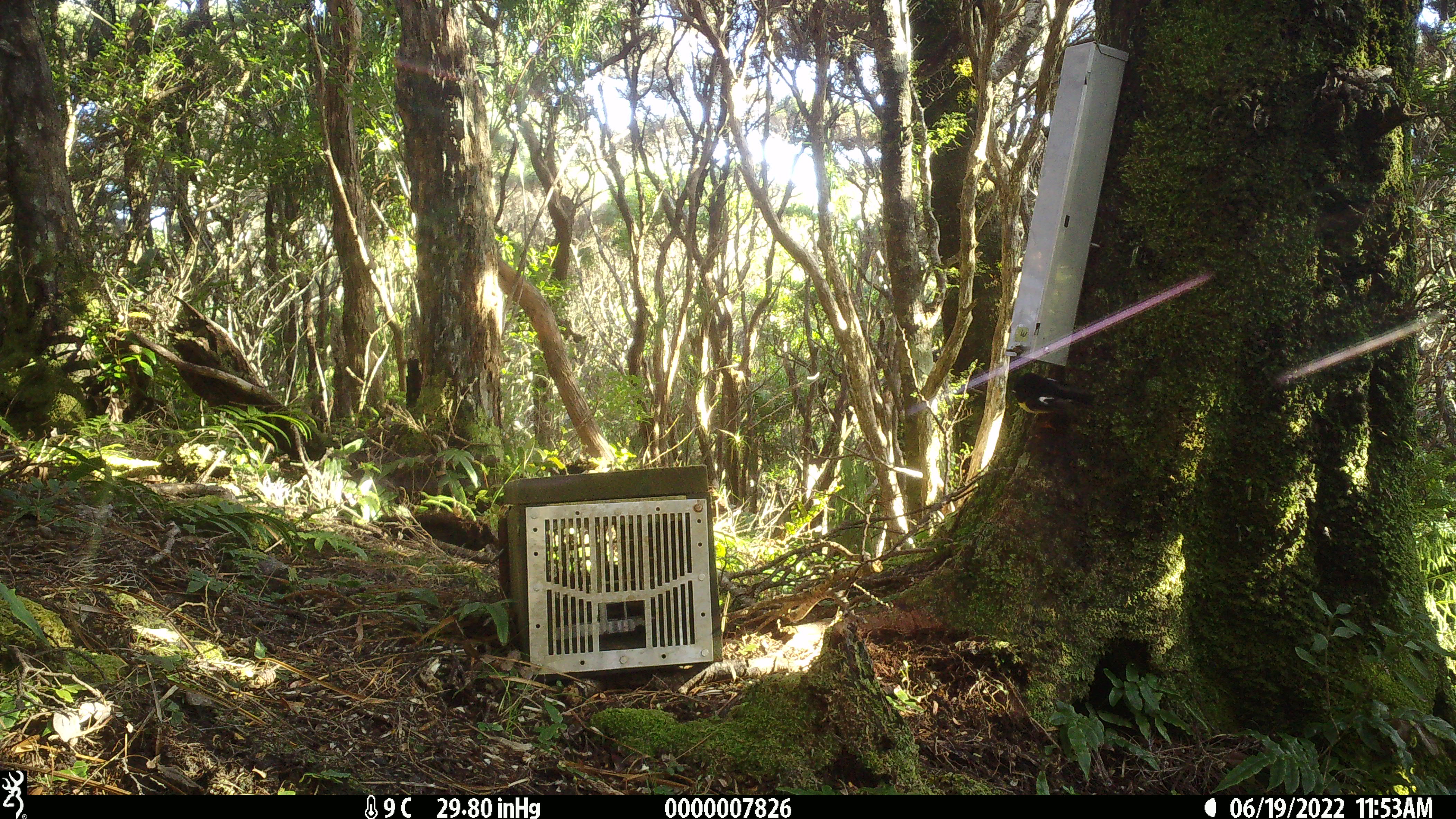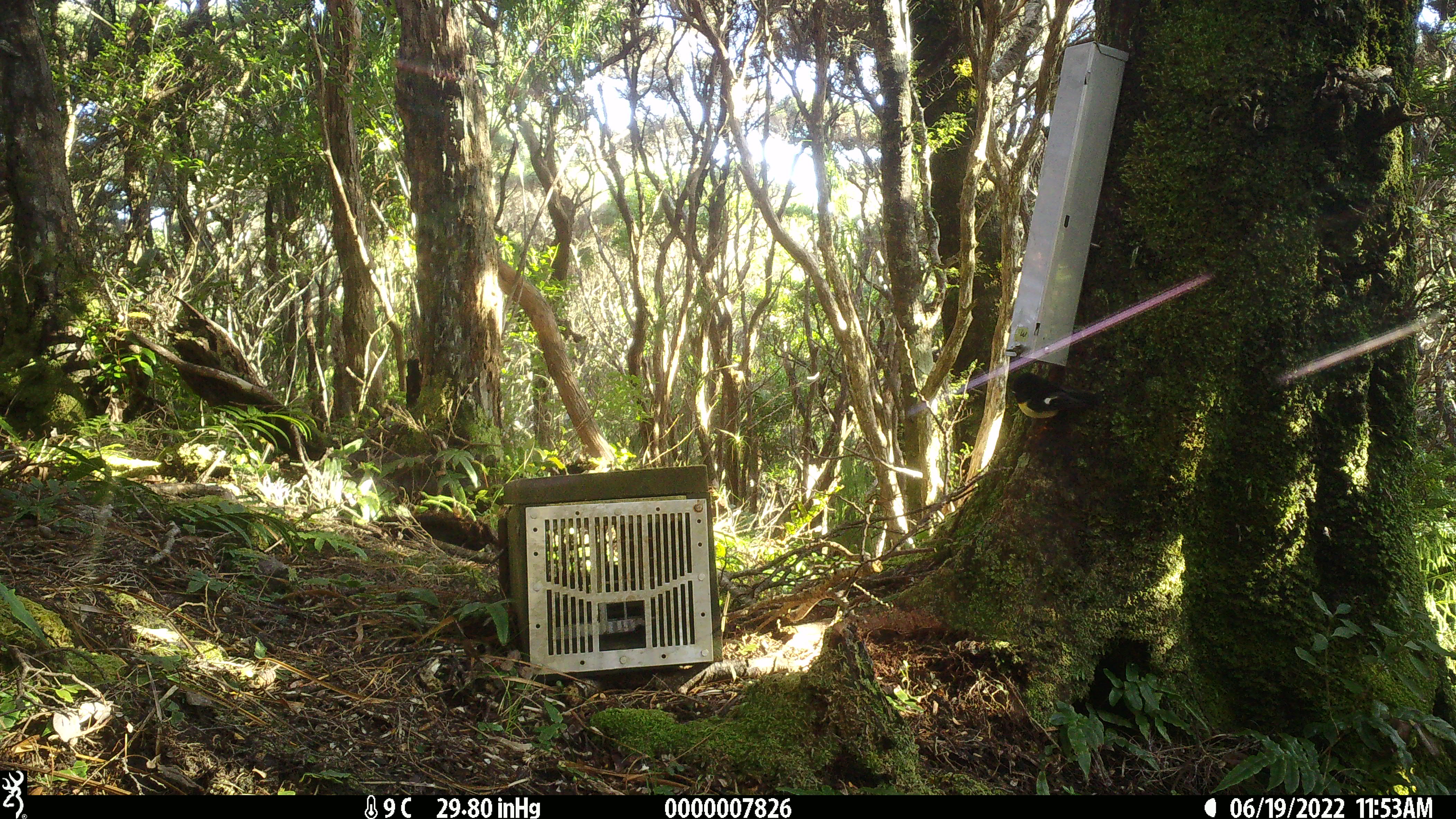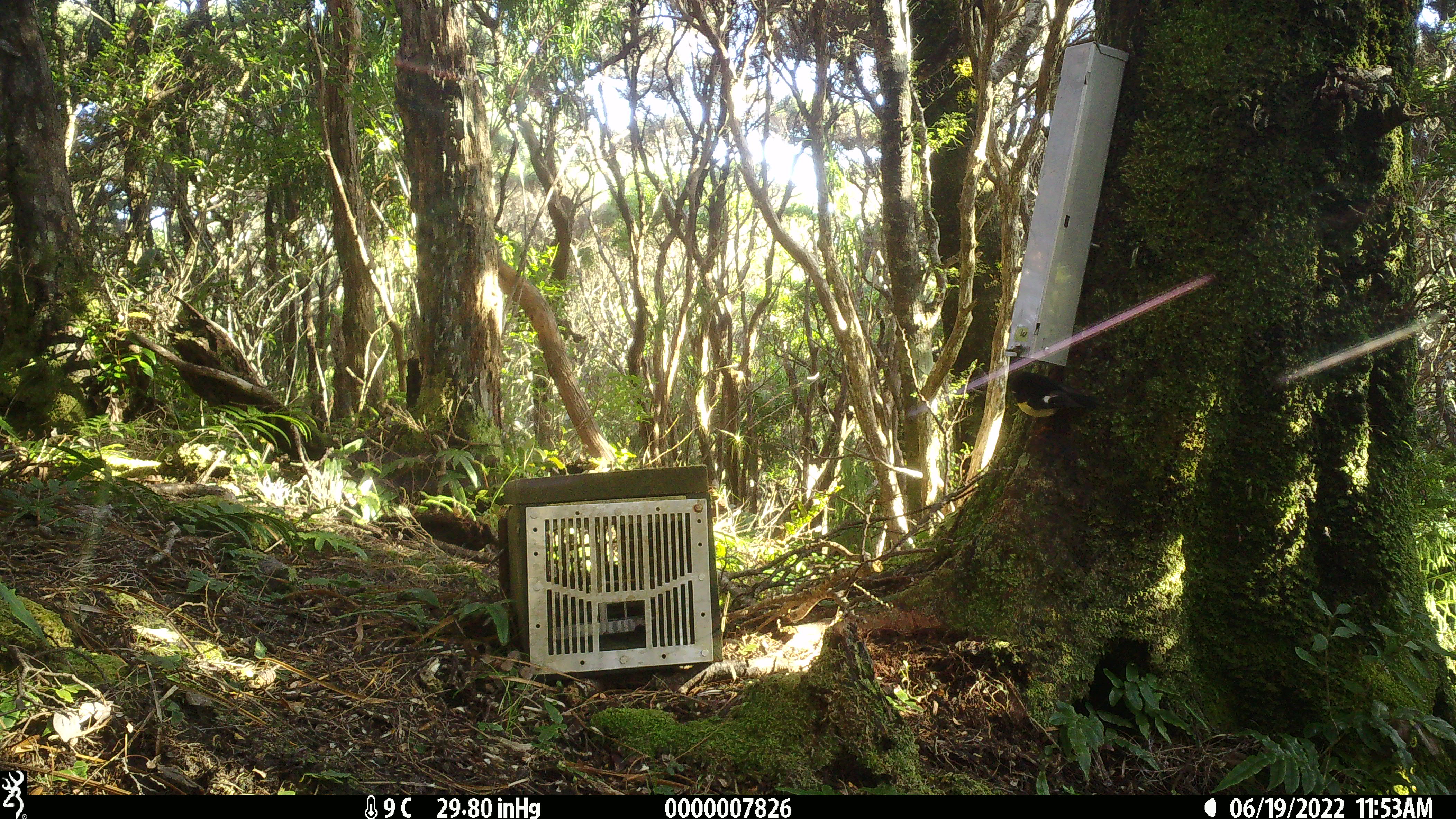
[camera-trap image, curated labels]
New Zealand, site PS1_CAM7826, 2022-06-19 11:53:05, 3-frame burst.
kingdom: Animalia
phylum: Chordata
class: Aves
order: Passeriformes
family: Petroicidae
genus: Petroica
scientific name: Petroica macrocephala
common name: tomtit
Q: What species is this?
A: Tomtit (Petroica macrocephala).